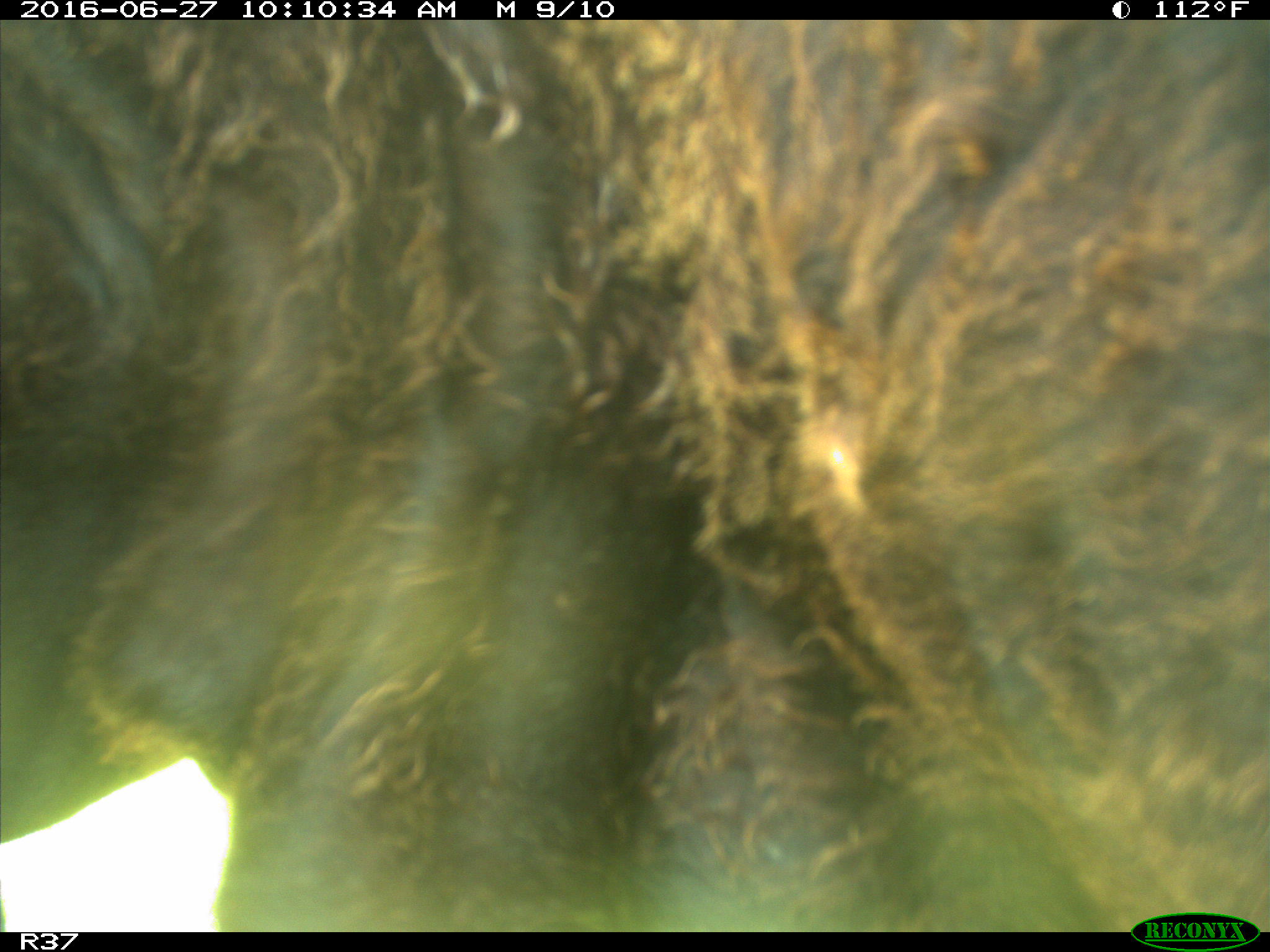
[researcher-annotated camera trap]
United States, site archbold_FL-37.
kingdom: Animalia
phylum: Chordata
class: Mammalia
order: Artiodactyla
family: Bovidae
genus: Bos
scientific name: Bos taurus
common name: domestic cow